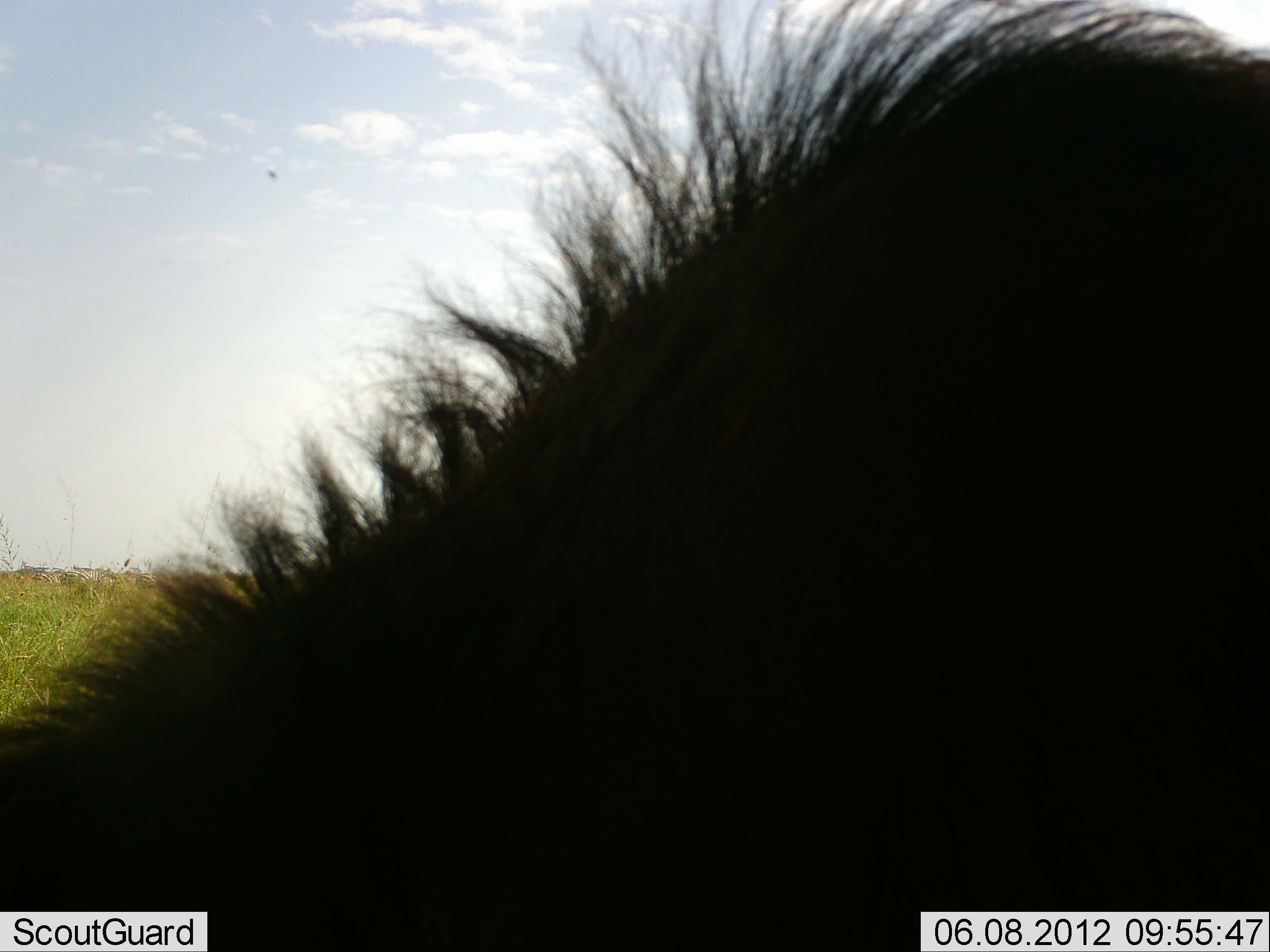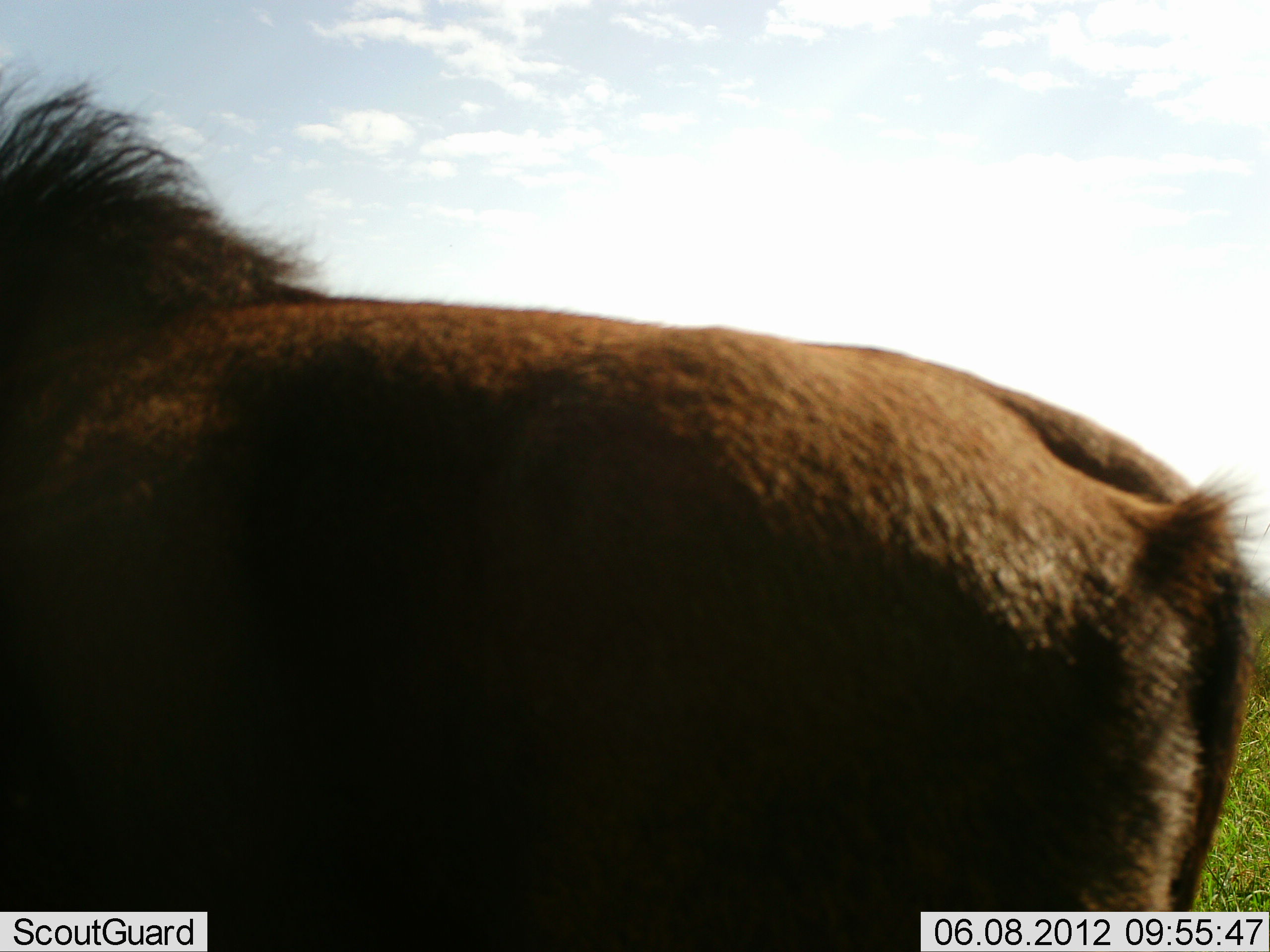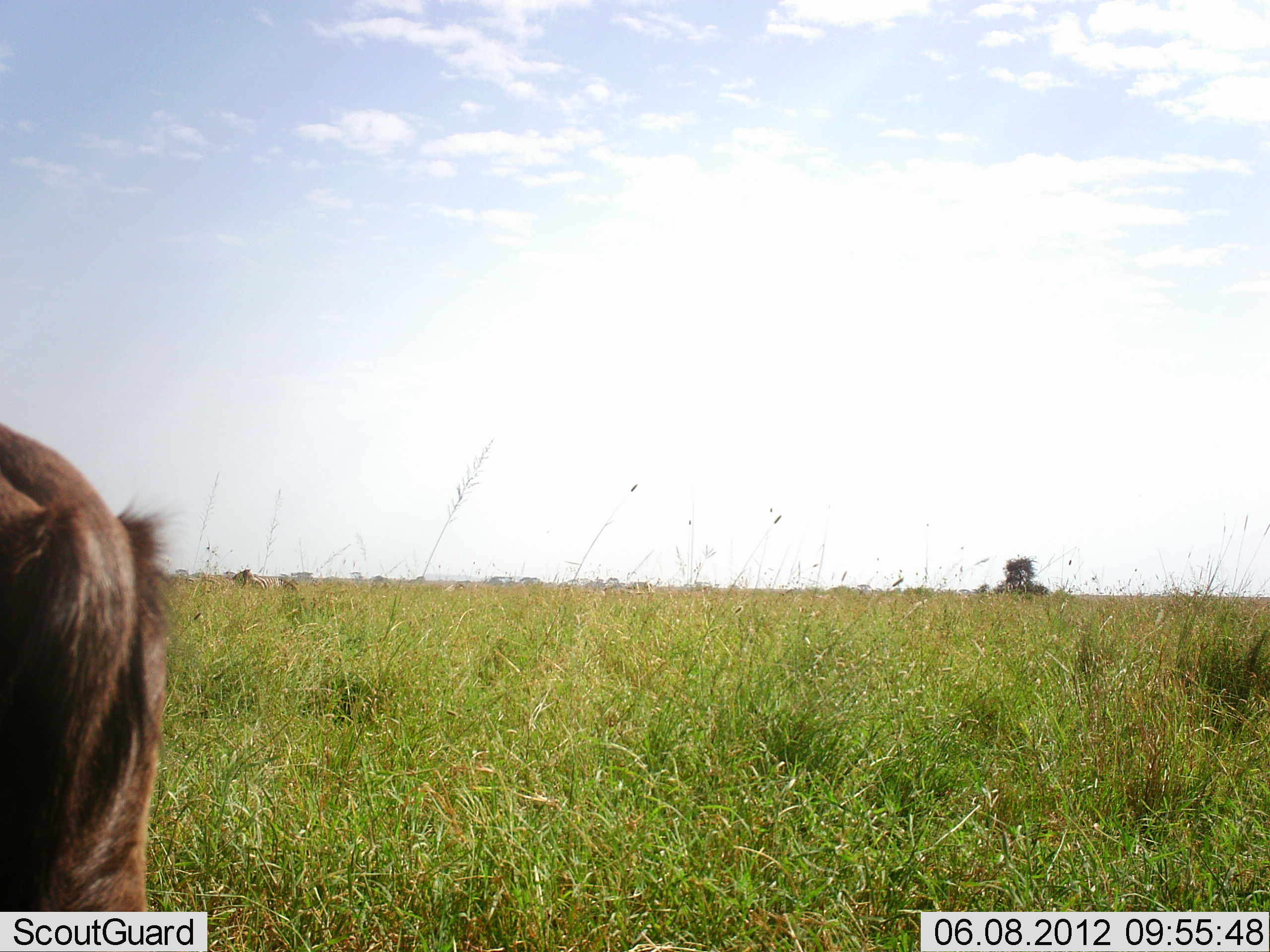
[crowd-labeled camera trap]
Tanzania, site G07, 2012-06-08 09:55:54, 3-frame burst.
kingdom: Animalia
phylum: Chordata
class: Mammalia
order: Artiodactyla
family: Bovidae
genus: Connochaetes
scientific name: Connochaetes taurinus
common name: blue wildebeest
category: wildebeest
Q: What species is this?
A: Wildebeest (blue wildebeest) (Connochaetes taurinus).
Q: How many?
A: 1.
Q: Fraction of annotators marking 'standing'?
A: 12%.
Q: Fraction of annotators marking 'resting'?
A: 0%.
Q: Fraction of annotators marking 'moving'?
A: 88%.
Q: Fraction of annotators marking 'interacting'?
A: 0%.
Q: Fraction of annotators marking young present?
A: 12%.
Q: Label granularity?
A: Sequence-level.